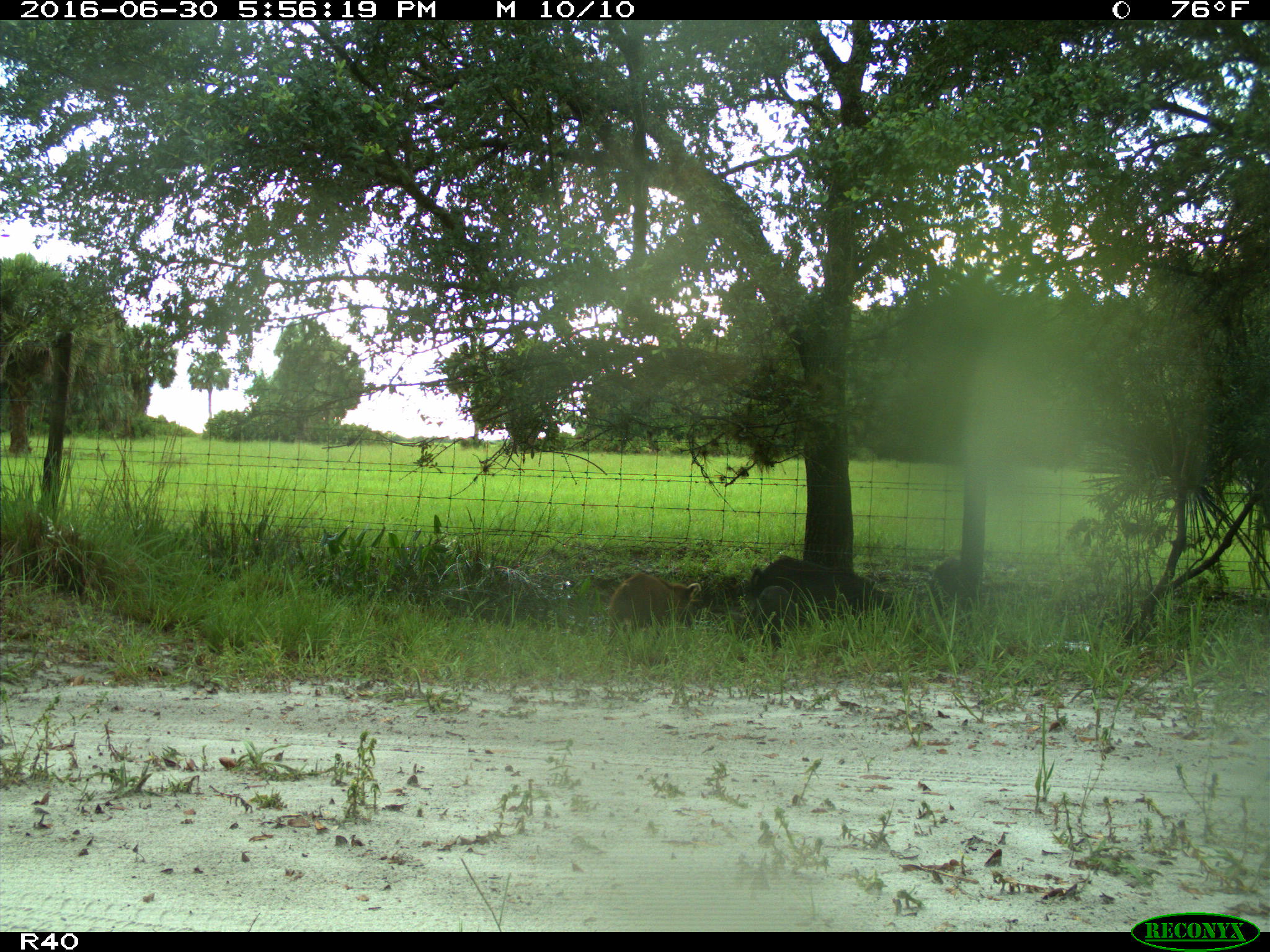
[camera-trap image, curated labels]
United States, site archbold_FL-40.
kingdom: Animalia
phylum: Chordata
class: Mammalia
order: Artiodactyla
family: Suidae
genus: Sus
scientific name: Sus scrofa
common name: wild boar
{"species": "Sus scrofa (wild boar)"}